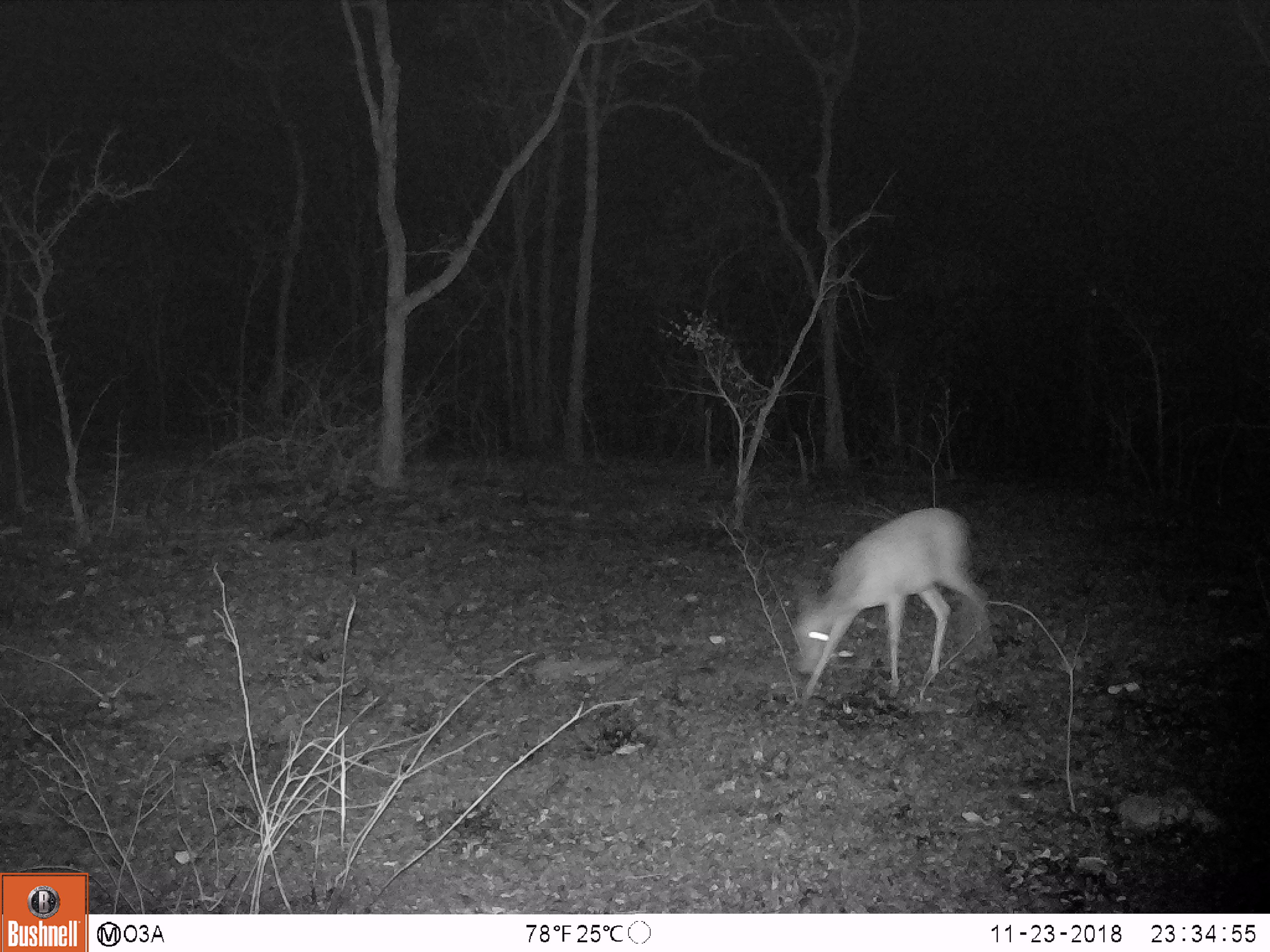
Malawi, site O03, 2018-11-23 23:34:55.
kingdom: Animalia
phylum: Chordata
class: Mammalia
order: Artiodactyla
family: Bovidae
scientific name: Antilopinae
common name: small antelope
Small antelope (Antilopinae), count 1.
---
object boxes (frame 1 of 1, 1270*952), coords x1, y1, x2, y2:
small antelope: 781, 484, 1007, 718